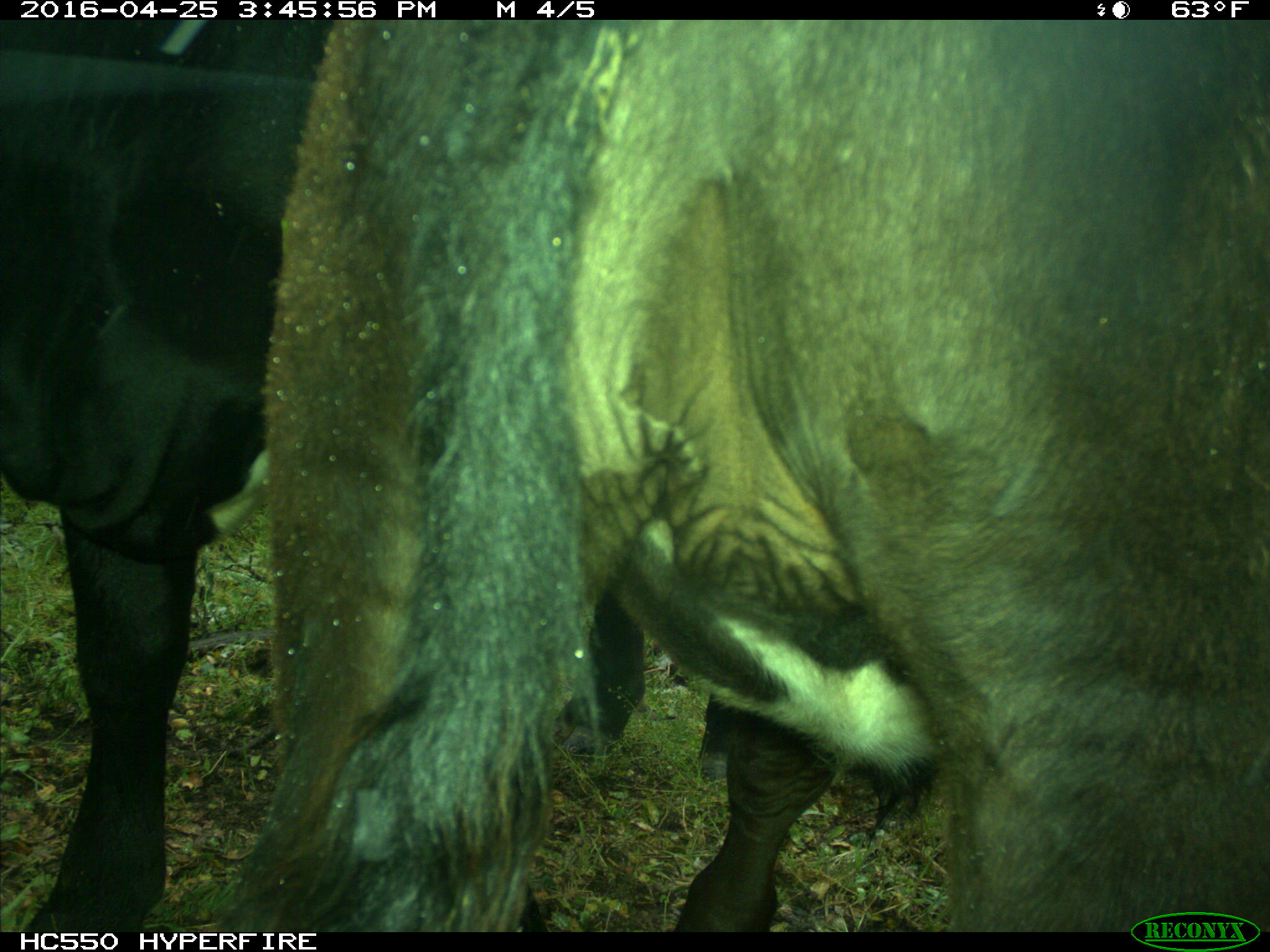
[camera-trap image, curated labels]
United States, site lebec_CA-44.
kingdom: Animalia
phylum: Chordata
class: Mammalia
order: Artiodactyla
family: Bovidae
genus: Bos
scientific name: Bos taurus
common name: domestic cow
Bos taurus (domestic cow).